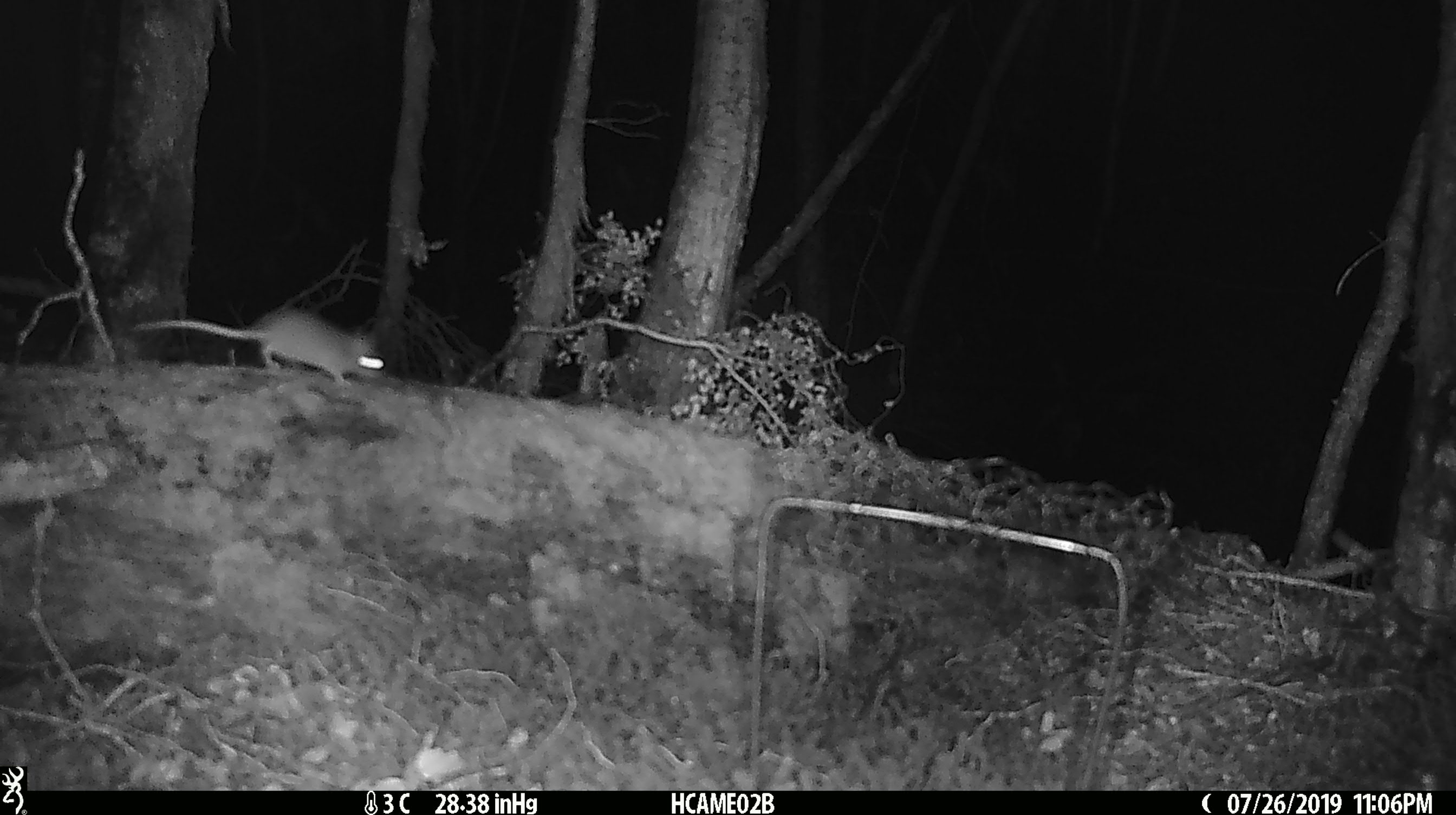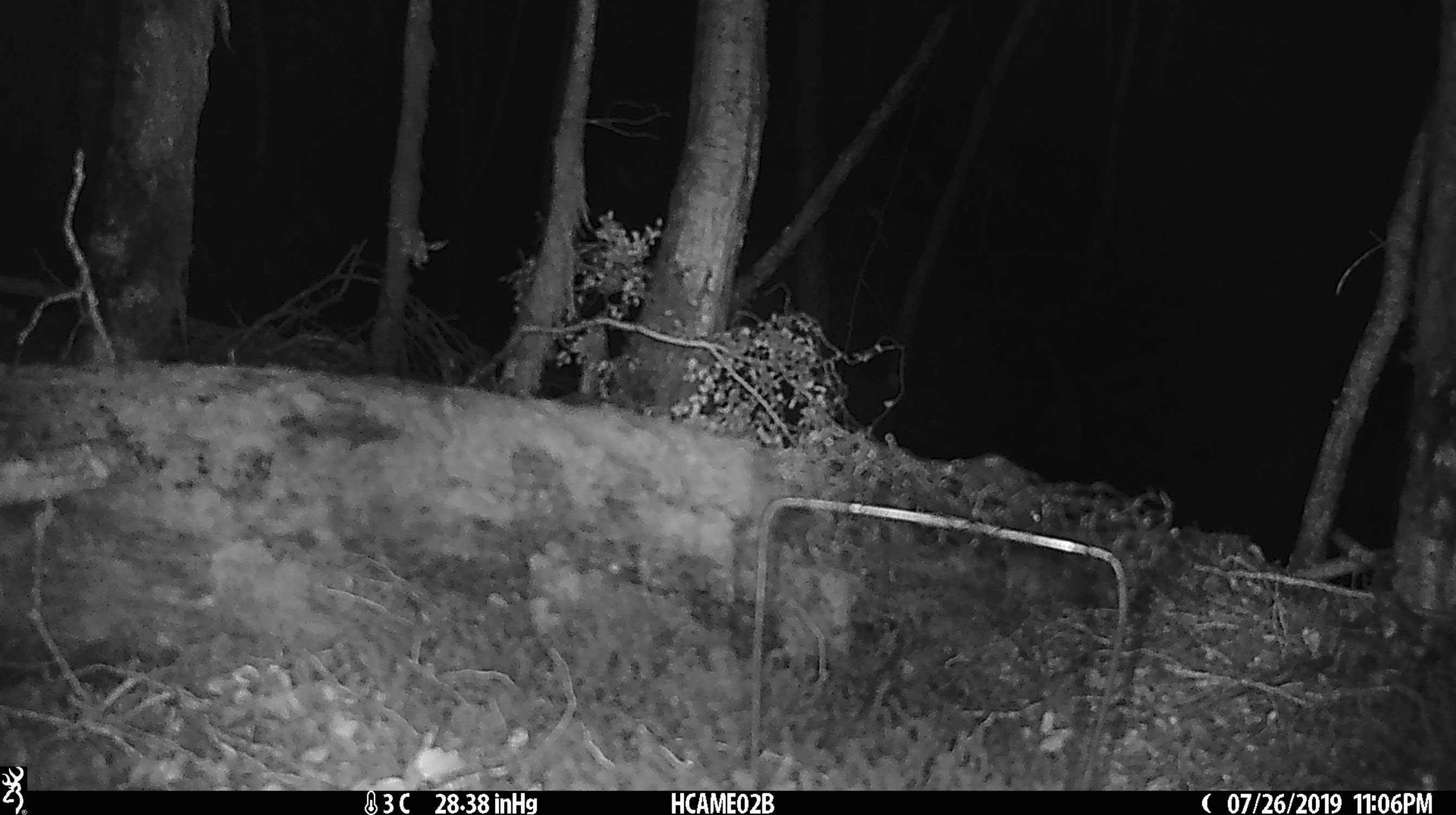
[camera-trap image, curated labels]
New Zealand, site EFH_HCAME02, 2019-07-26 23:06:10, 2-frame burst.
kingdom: Animalia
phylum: Chordata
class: Mammalia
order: Rodentia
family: Muridae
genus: Mus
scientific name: Mus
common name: mouse